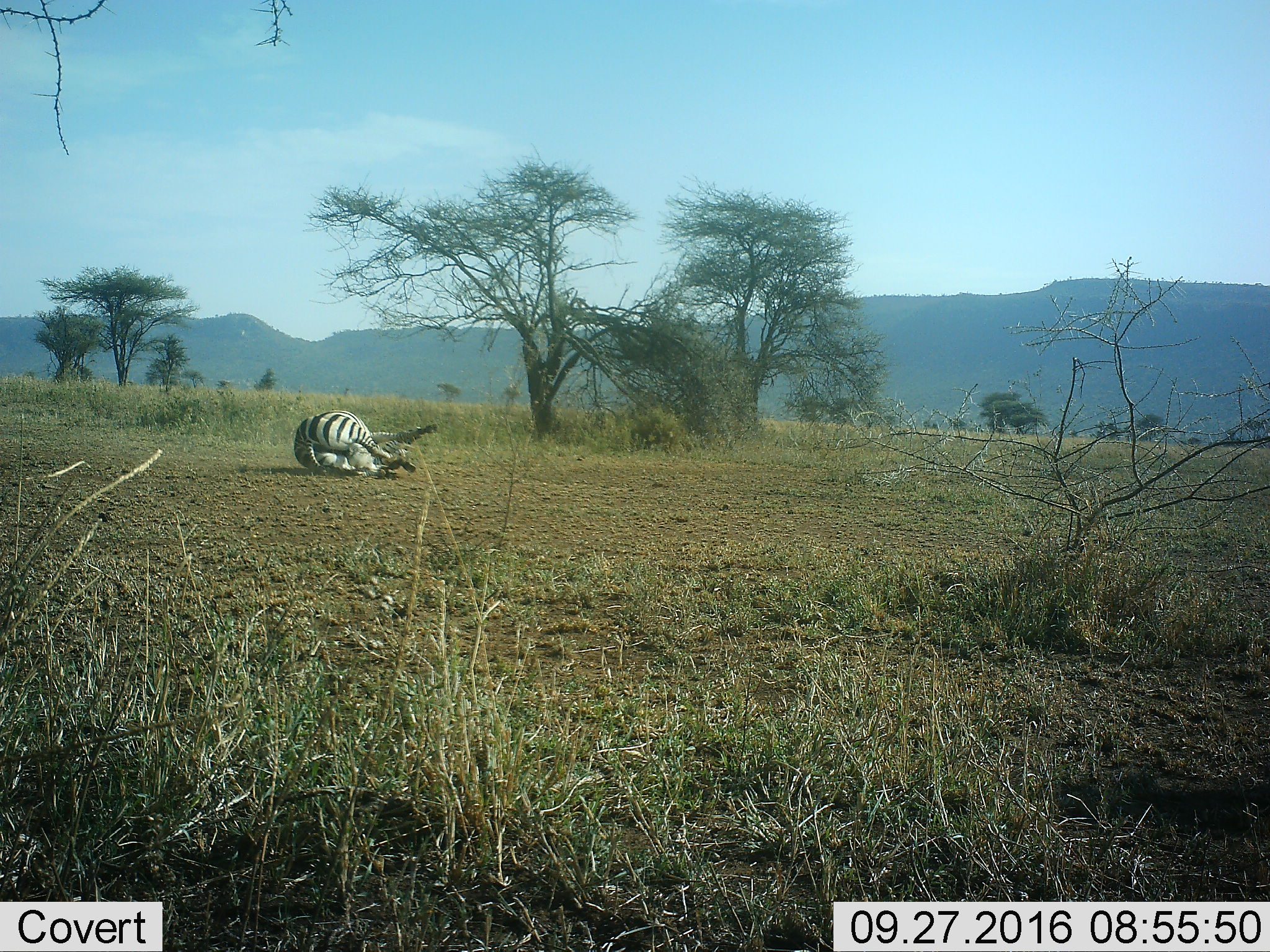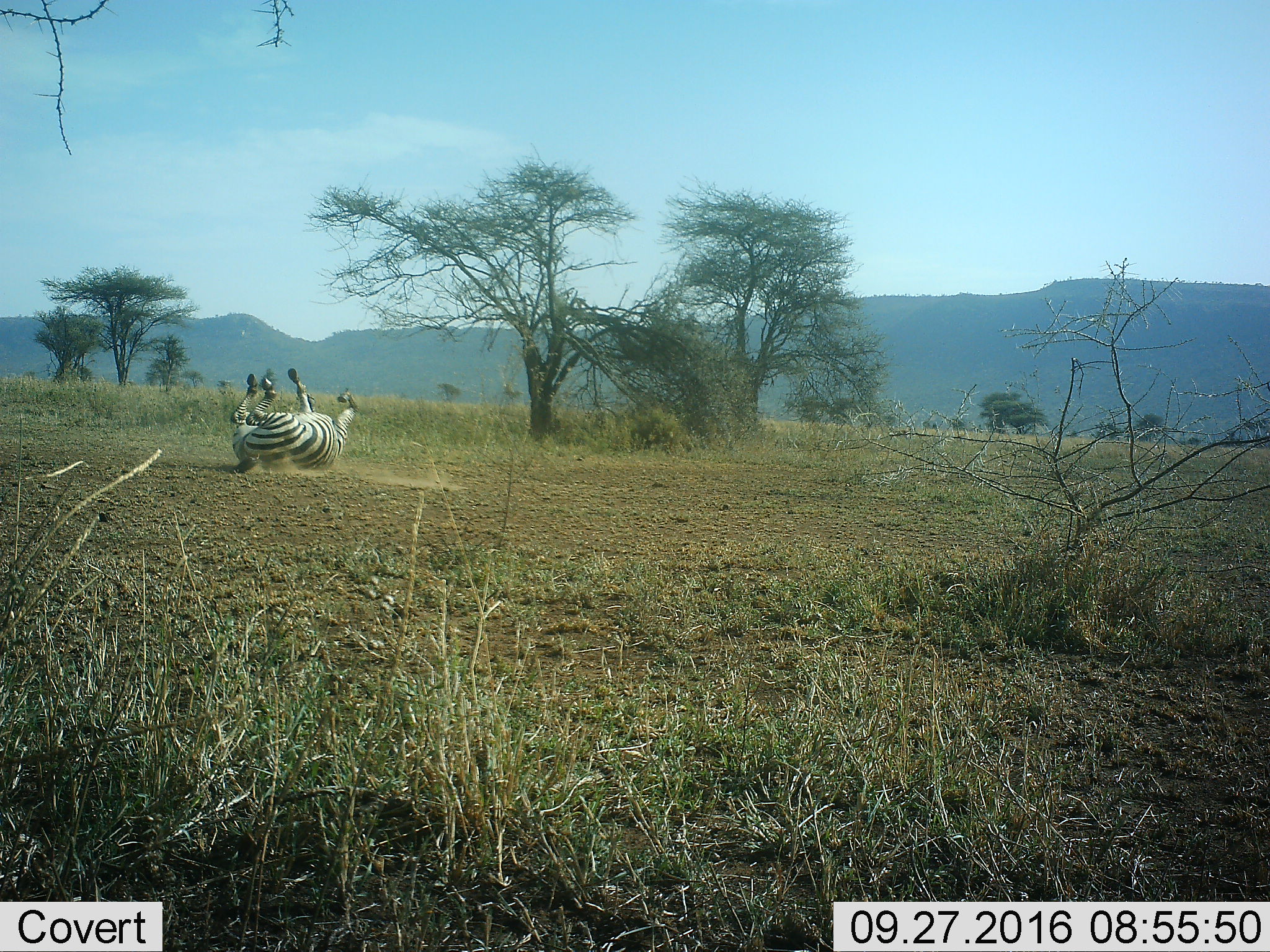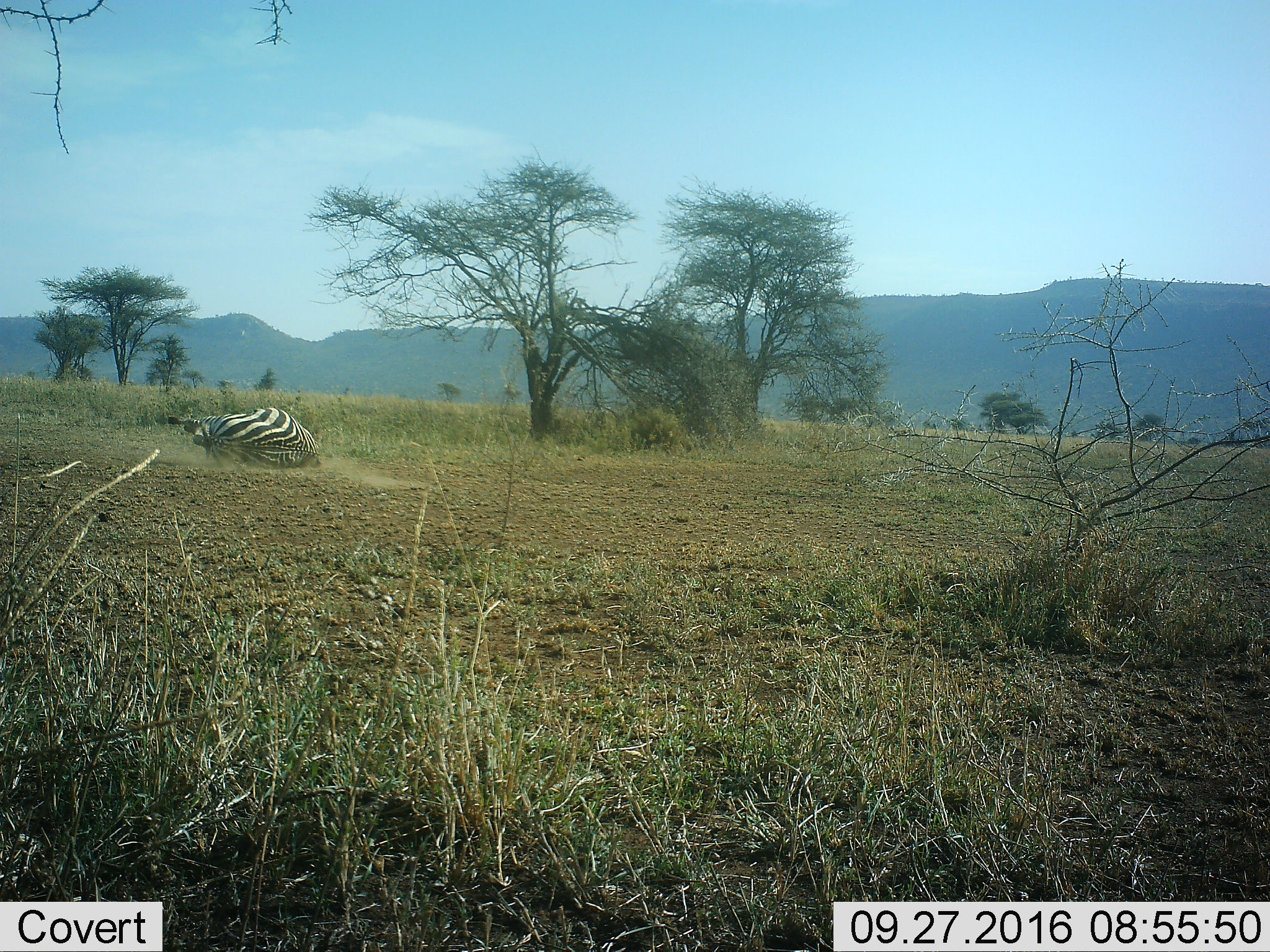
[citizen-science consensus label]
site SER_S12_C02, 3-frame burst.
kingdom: Animalia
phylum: Chordata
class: Mammalia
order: Perissodactyla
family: Equidae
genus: Equus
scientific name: Equus quagga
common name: plains zebra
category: zebraplains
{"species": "zebraplains (plains zebra) (Equus quagga)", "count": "1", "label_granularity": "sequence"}